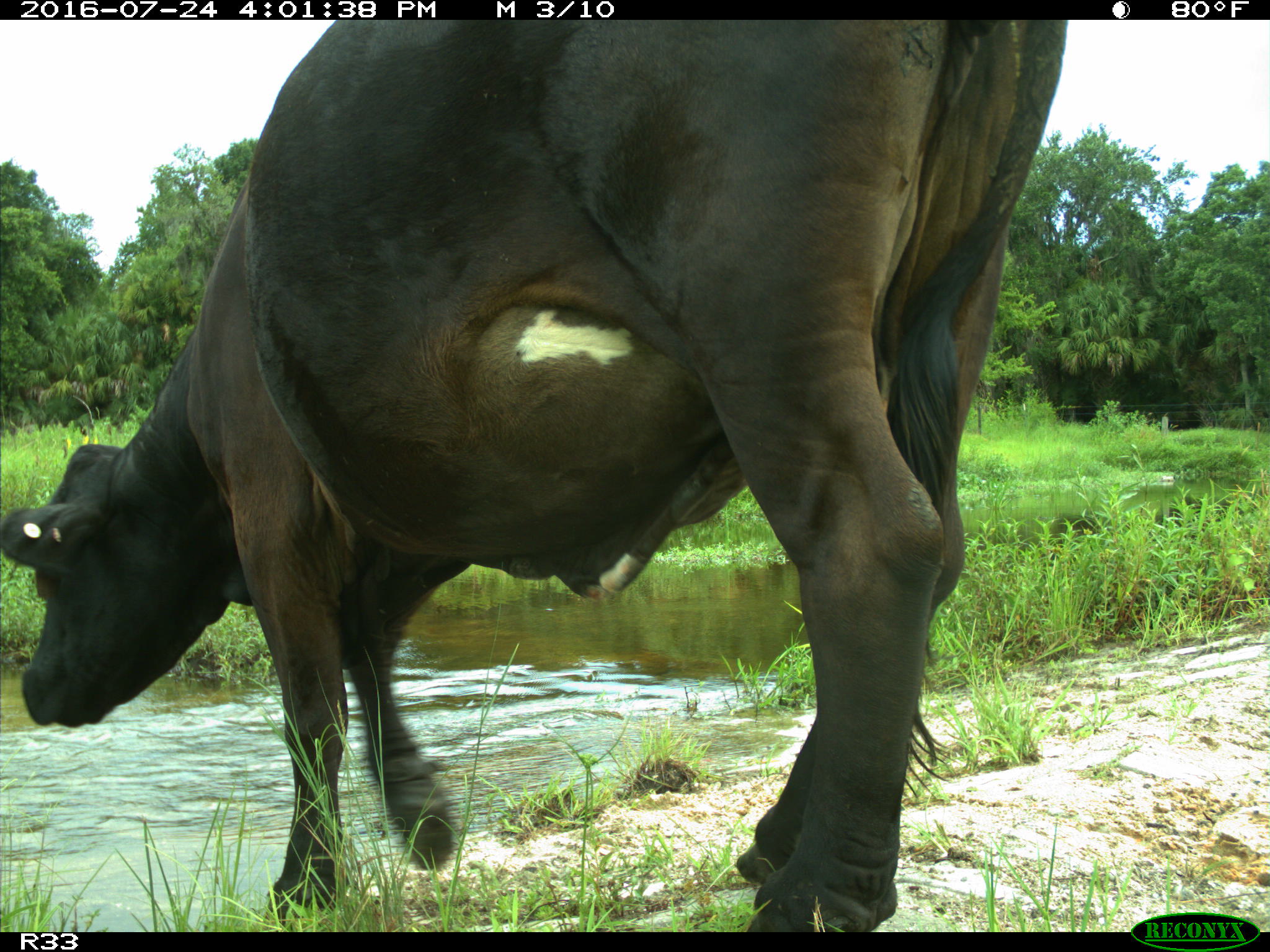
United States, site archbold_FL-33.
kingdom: Animalia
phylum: Chordata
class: Mammalia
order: Artiodactyla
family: Bovidae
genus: Bos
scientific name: Bos taurus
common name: domestic cow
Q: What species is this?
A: Bos taurus (domestic cow).